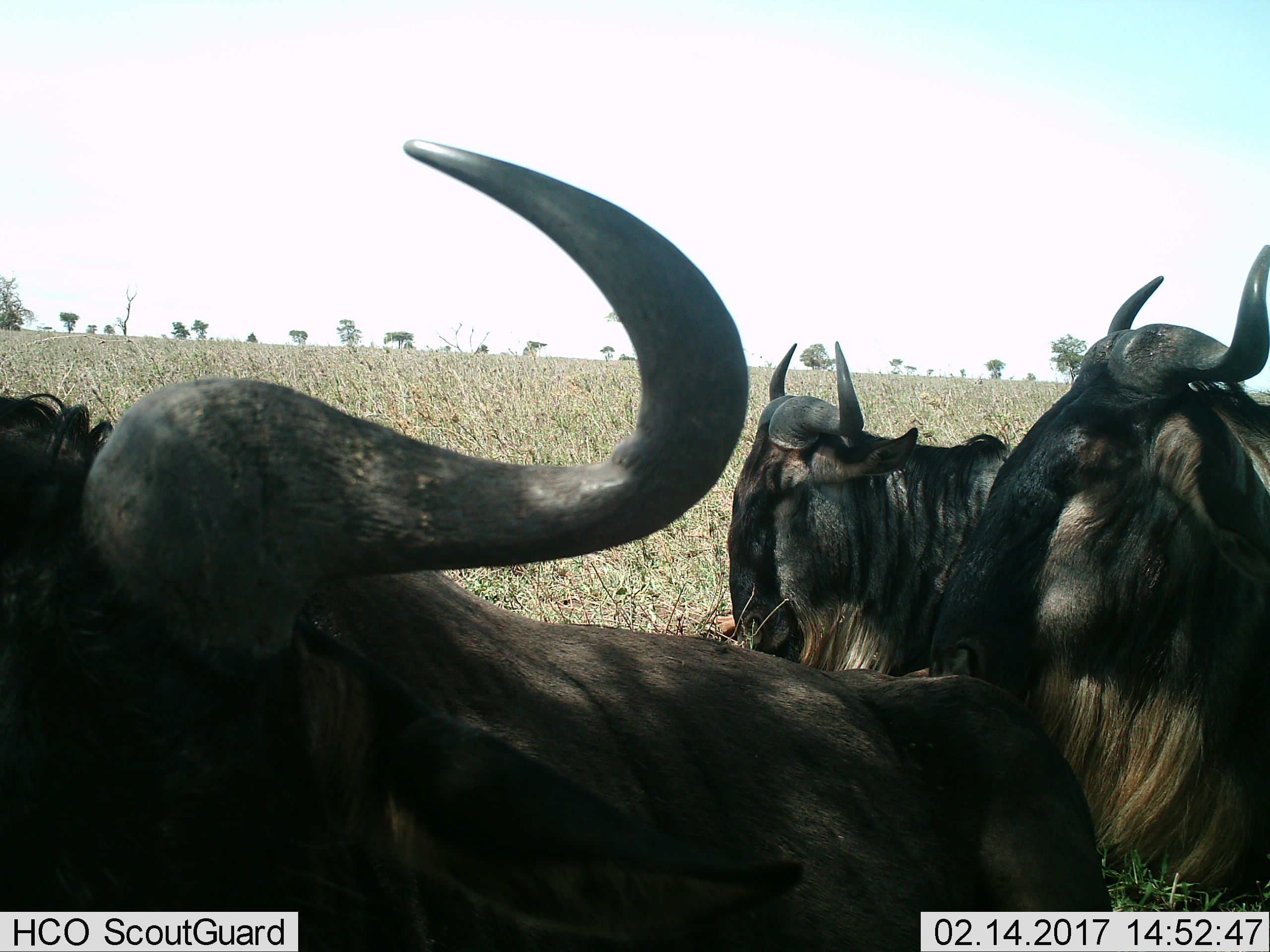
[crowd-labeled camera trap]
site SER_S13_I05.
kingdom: Animalia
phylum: Chordata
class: Mammalia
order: Artiodactyla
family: Bovidae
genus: Connochaetes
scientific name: Connochaetes taurinus taurinus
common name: blue wildebeest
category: wildebeestblue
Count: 3.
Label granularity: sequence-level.